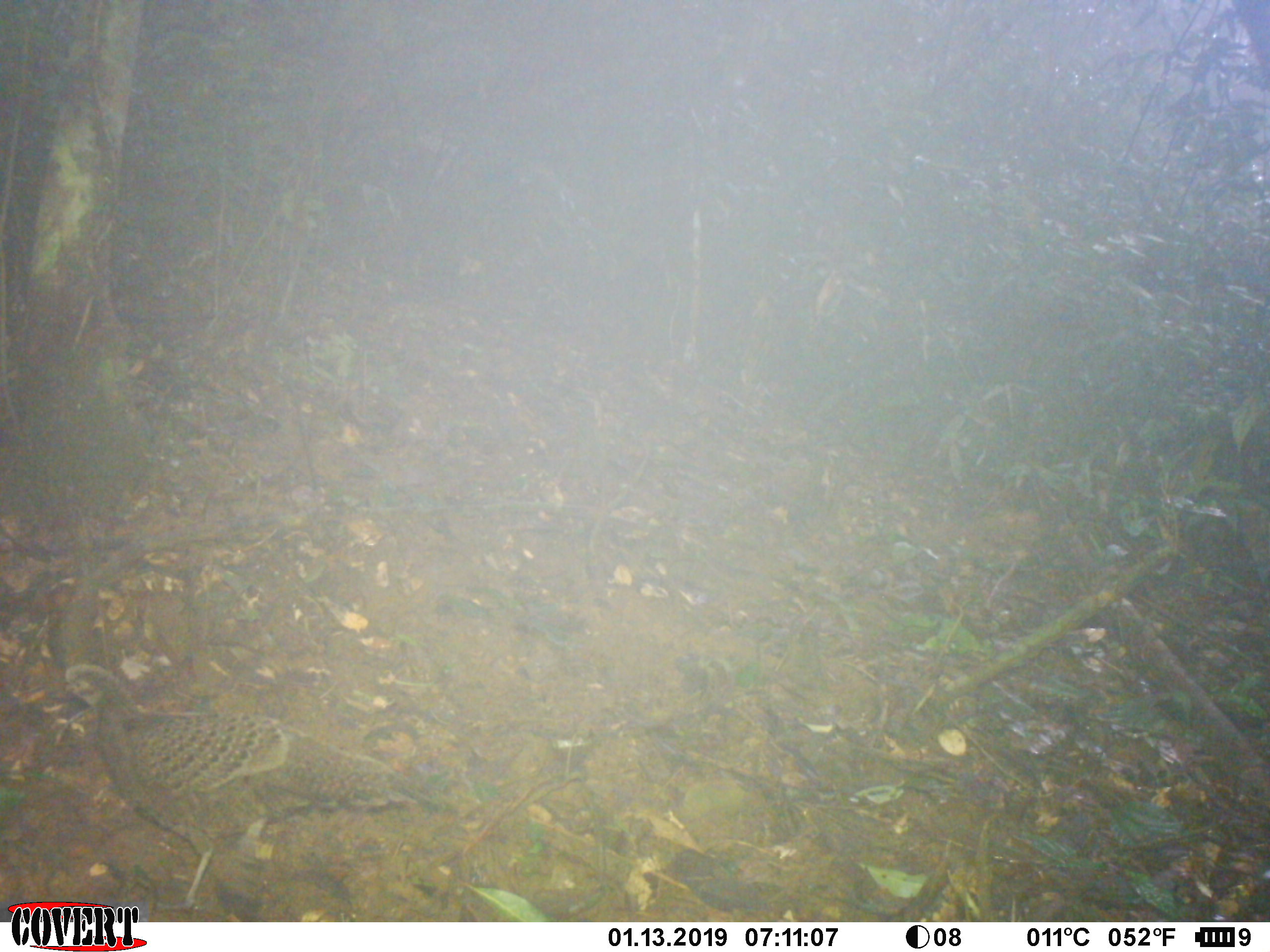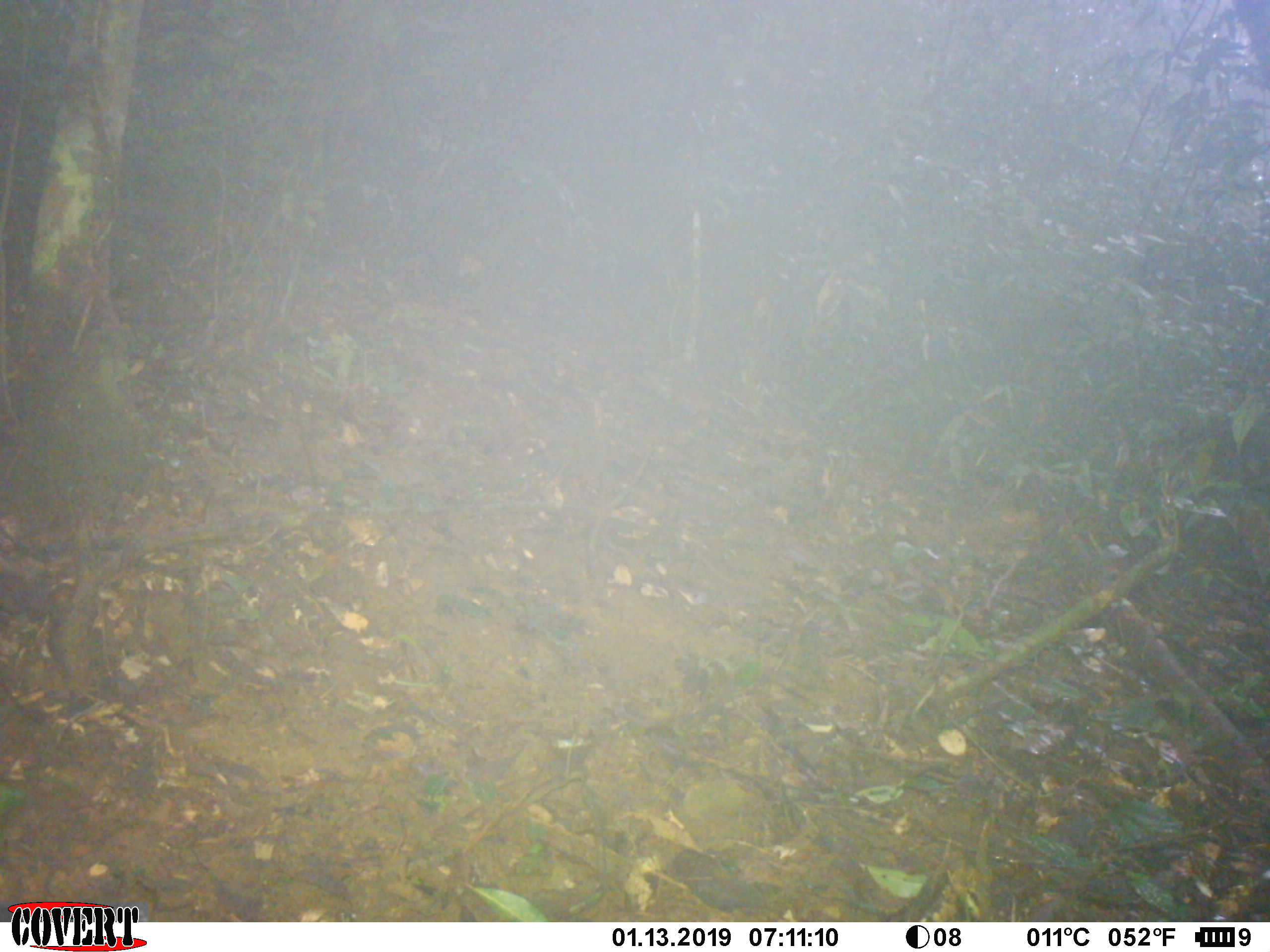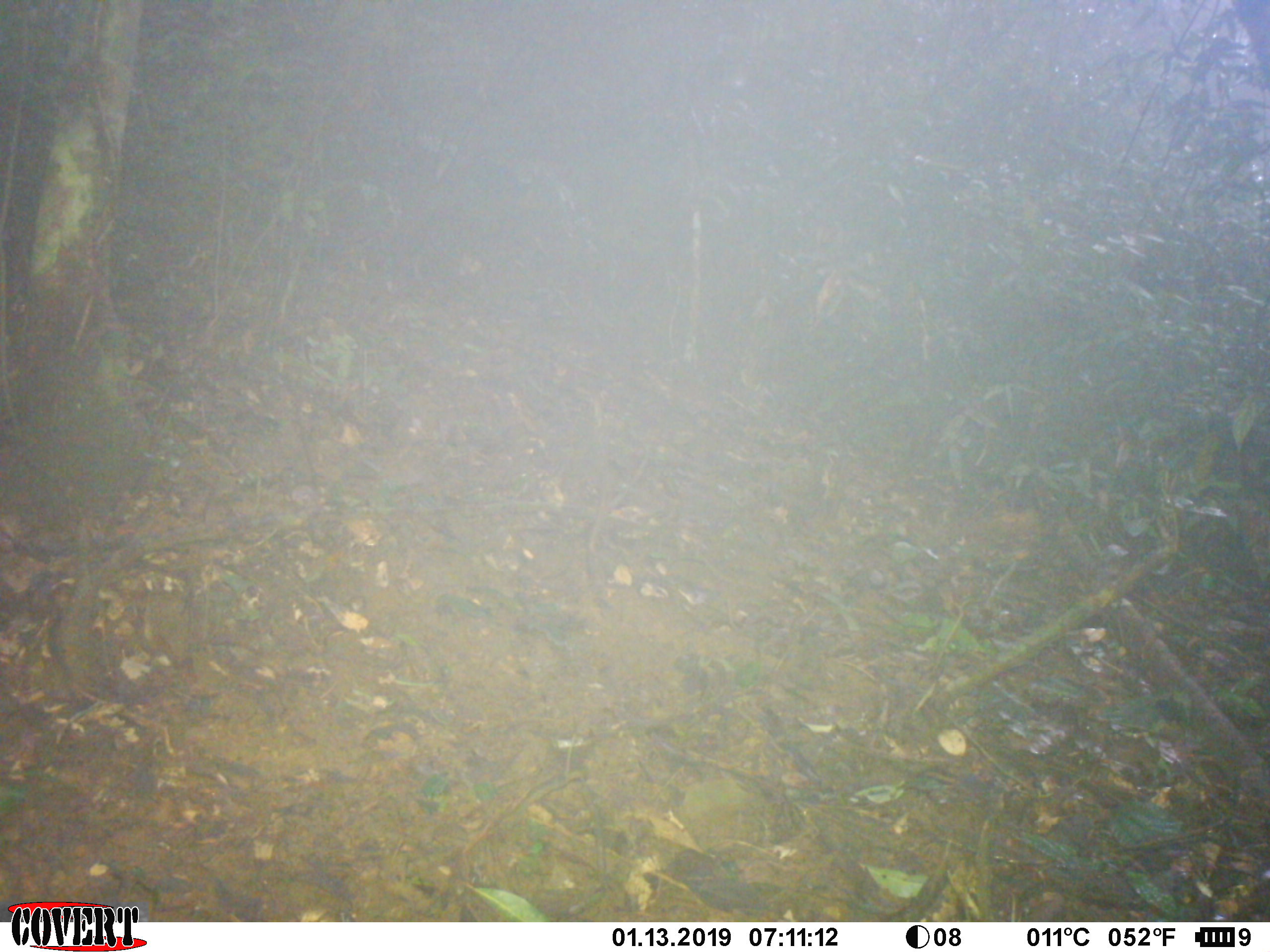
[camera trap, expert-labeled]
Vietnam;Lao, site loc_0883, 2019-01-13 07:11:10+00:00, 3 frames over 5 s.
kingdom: Animalia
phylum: Chordata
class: Aves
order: Galliformes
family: Phasianidae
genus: Polyplectron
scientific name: Polyplectron bicalcaratum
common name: gray peacock-pheasant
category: grey peacock pheasant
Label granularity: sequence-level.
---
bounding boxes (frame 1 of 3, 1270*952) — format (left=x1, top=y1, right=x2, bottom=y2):
grey peacock pheasant: (left=25, top=663, right=429, bottom=916)